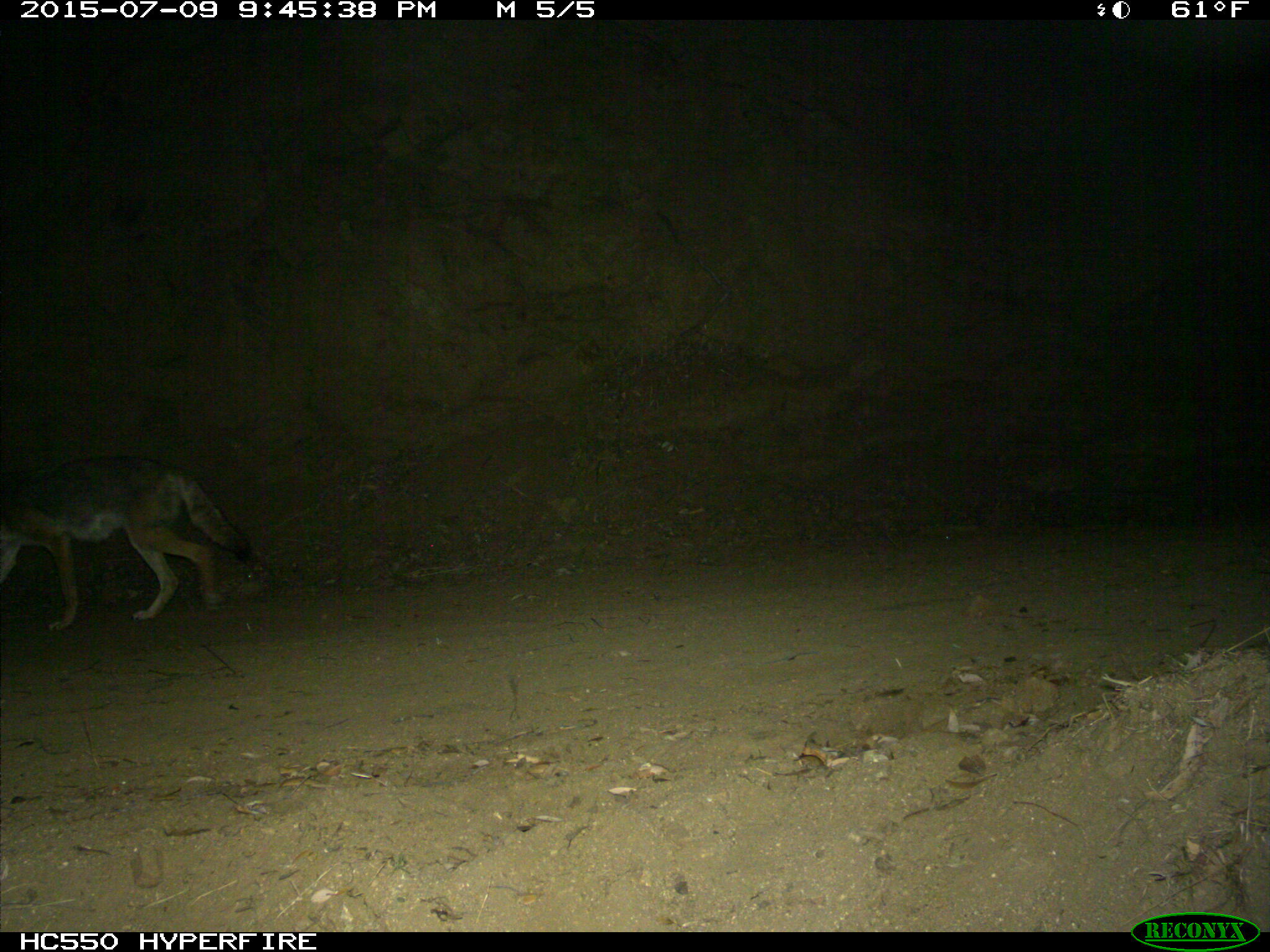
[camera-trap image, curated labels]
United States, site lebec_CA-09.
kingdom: Animalia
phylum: Chordata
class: Mammalia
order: Carnivora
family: Canidae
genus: Canis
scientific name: Canis latrans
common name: coyote